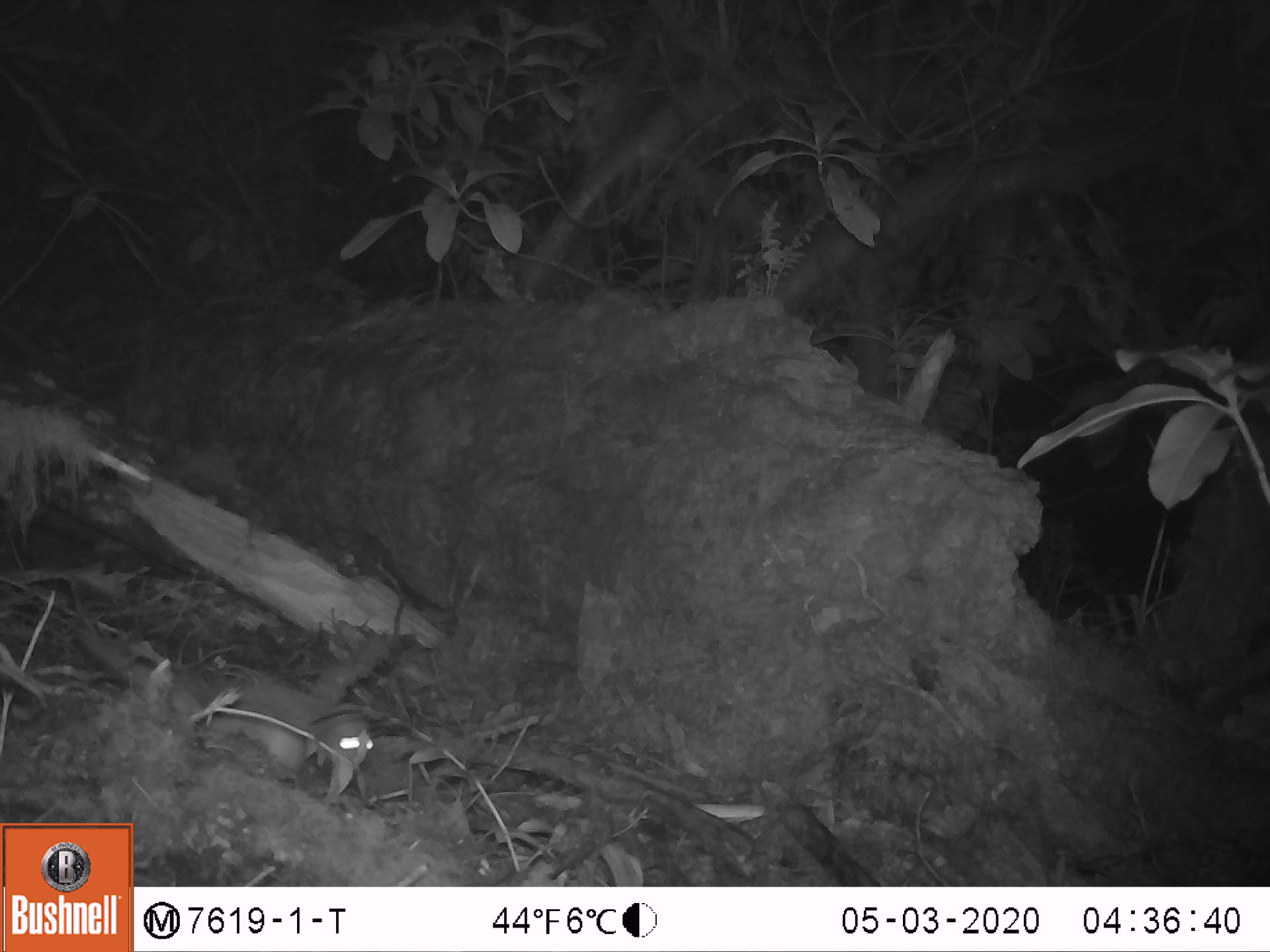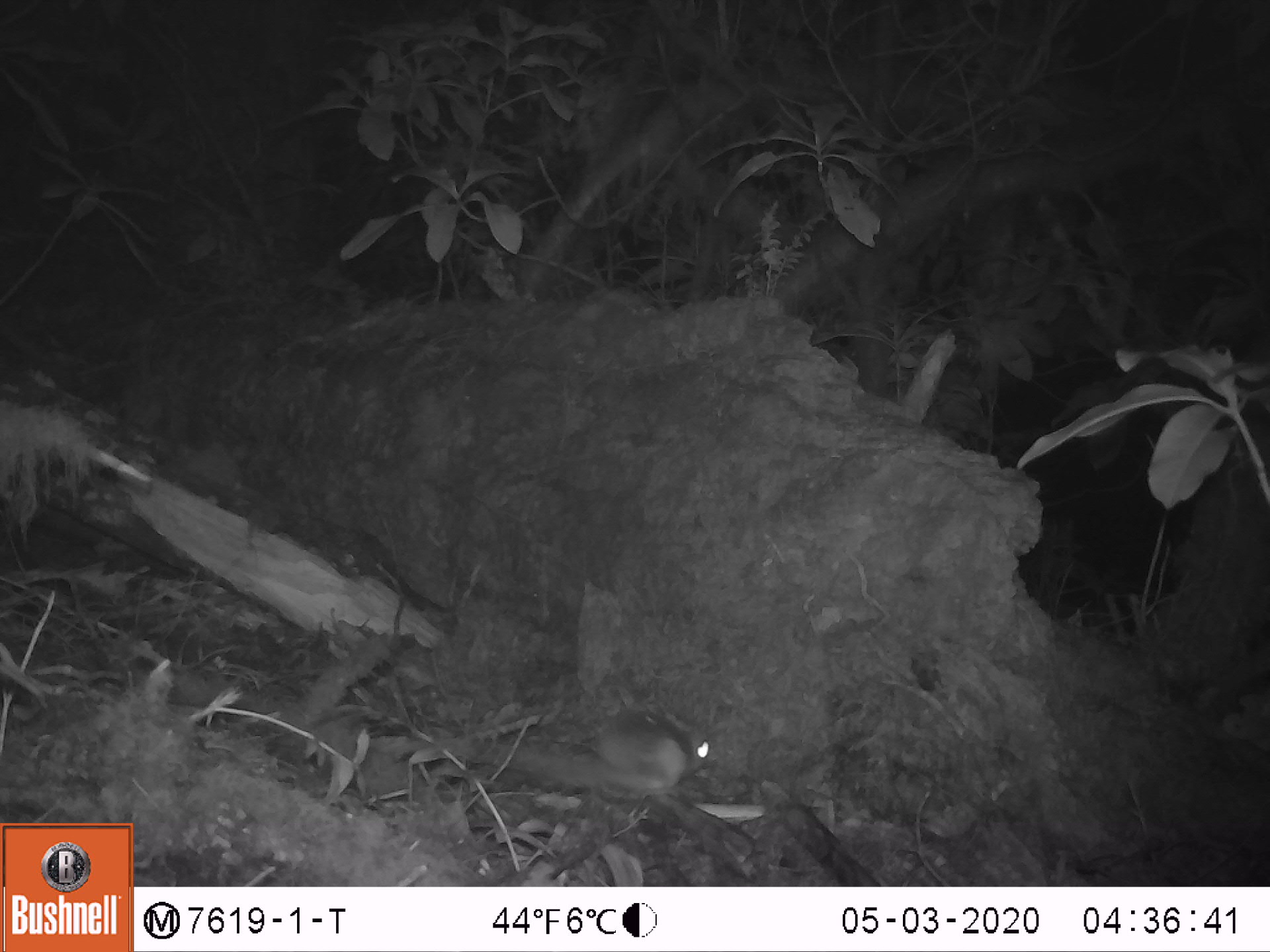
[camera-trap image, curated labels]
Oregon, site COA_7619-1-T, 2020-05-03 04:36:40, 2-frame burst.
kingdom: Animalia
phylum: Chordata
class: Mammalia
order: Rodentia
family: Sciuridae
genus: Glaucomys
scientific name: Glaucomys oregonensis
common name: humboldt's flying squirrel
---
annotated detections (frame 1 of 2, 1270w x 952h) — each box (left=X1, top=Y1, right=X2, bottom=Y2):
humboldt's flying squirrel: (left=76, top=627, right=377, bottom=777)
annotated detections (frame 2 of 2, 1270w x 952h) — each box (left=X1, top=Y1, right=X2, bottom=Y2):
humboldt's flying squirrel: (left=483, top=700, right=737, bottom=820)